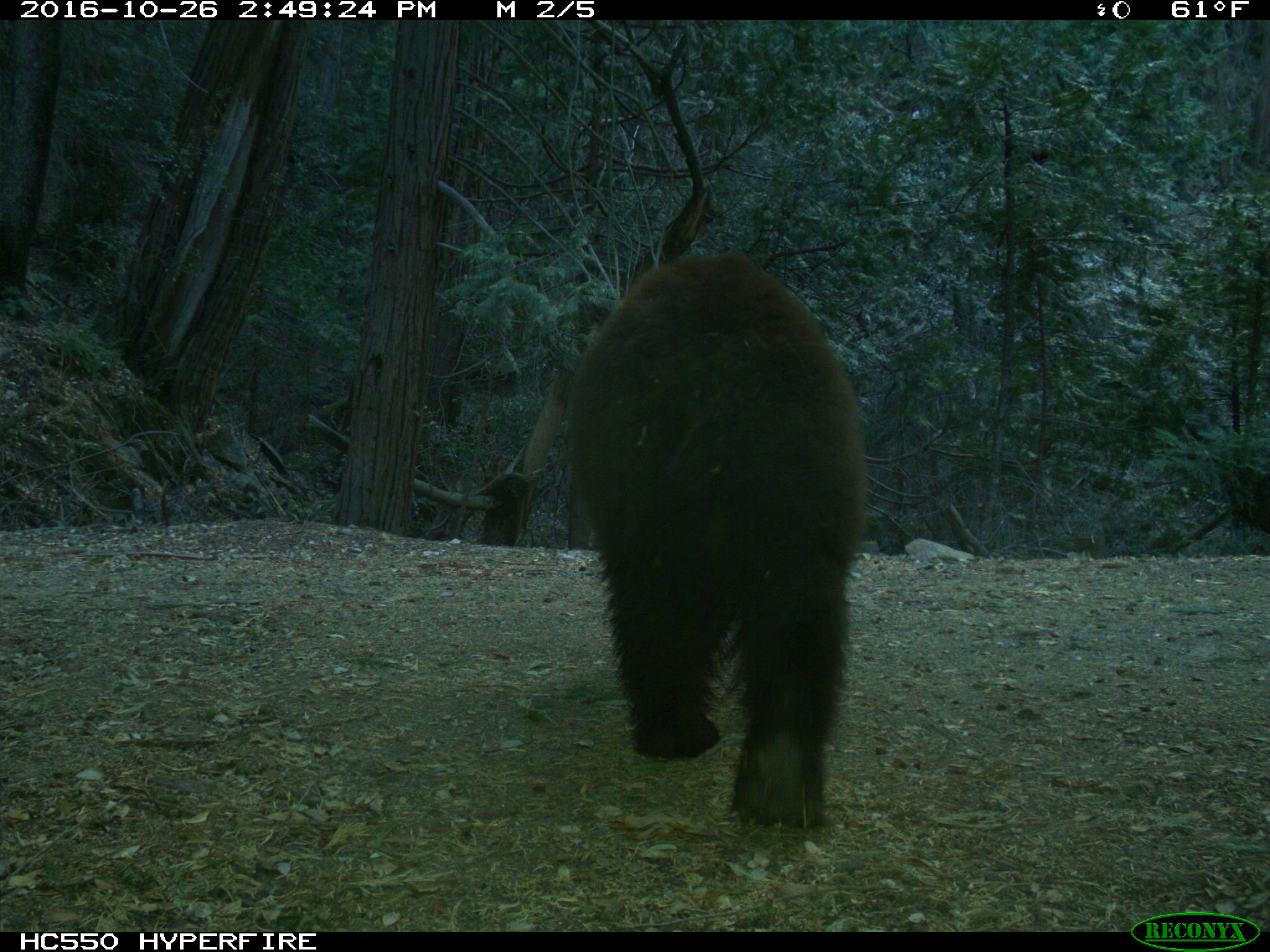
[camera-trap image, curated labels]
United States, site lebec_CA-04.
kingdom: Animalia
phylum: Chordata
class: Mammalia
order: Carnivora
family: Ursidae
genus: Ursus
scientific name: Ursus americanus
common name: american black bear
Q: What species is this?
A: Ursus americanus (american black bear).